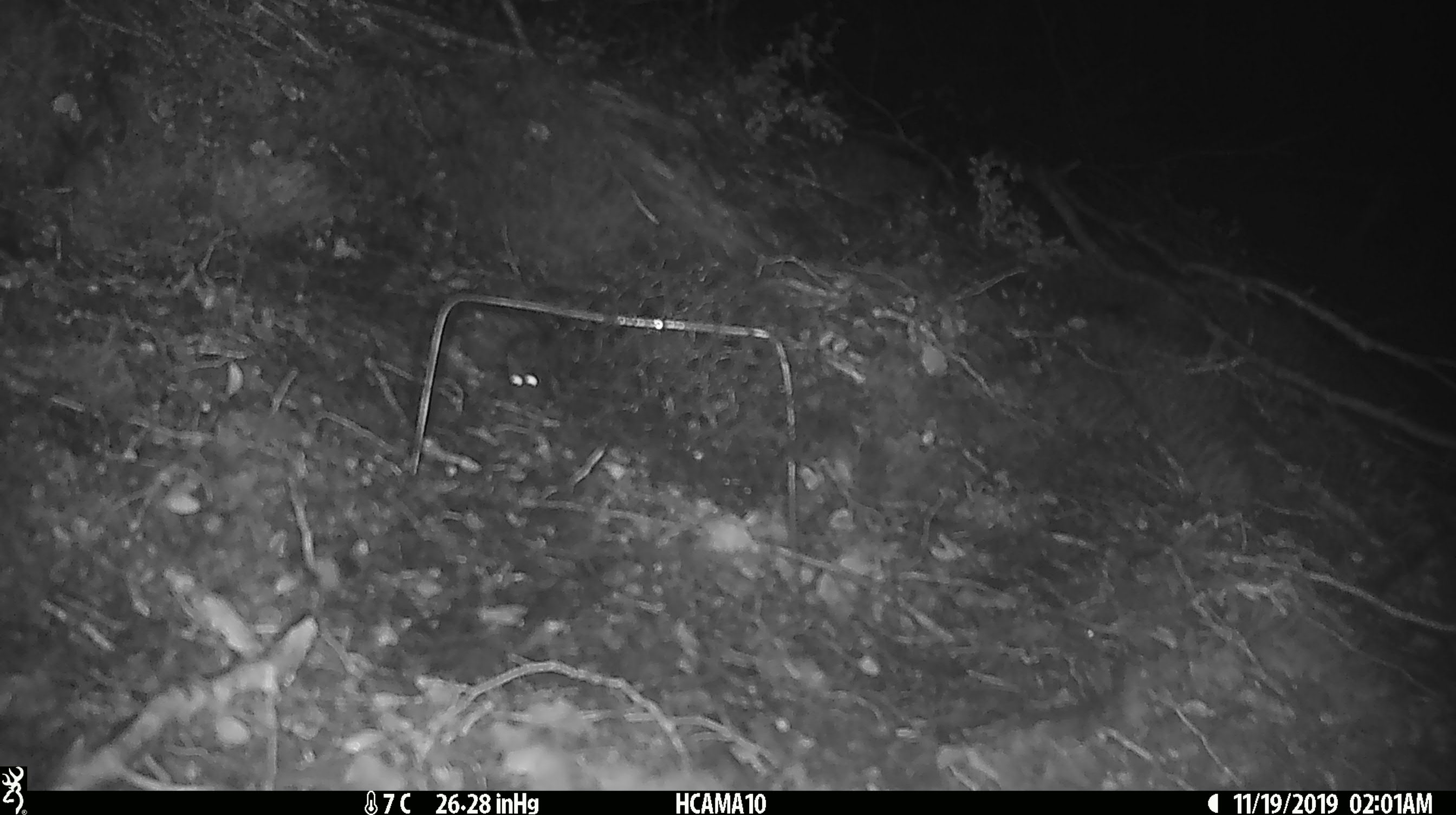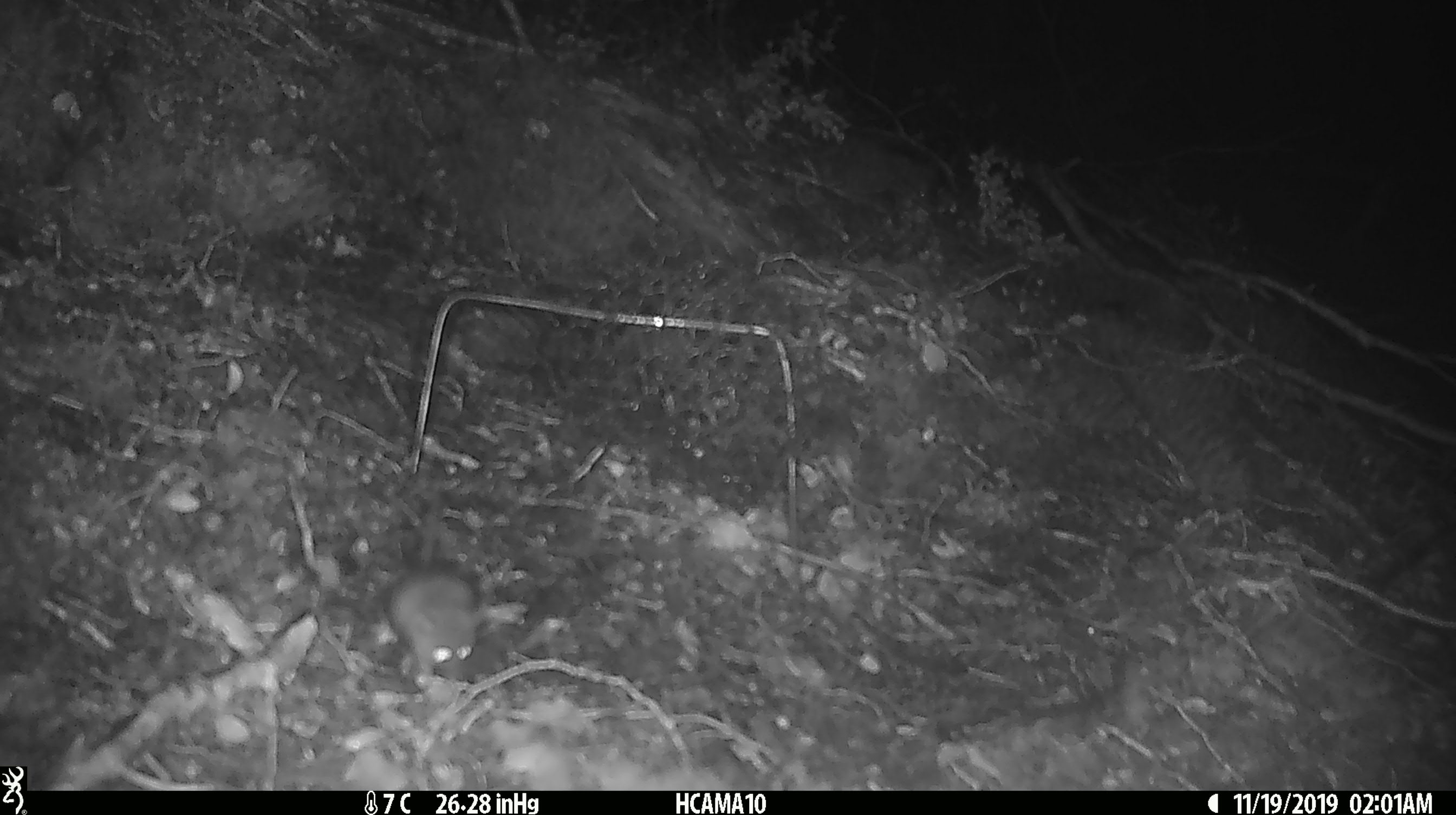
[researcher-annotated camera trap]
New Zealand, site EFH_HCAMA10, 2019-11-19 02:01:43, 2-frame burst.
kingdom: Animalia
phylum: Chordata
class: Mammalia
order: Rodentia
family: Muridae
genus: Mus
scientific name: Mus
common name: mouse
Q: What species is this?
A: Mouse (Mus).